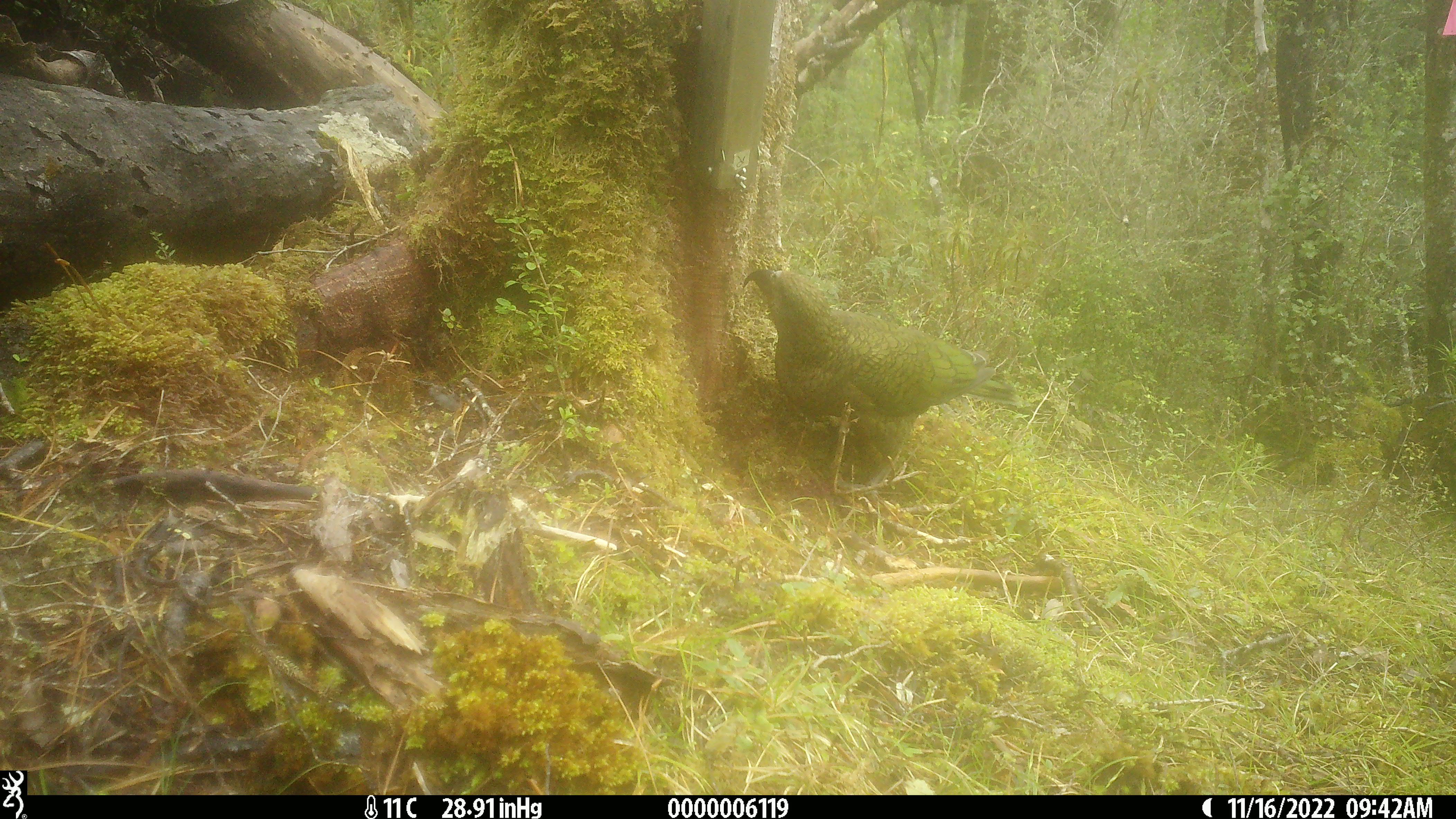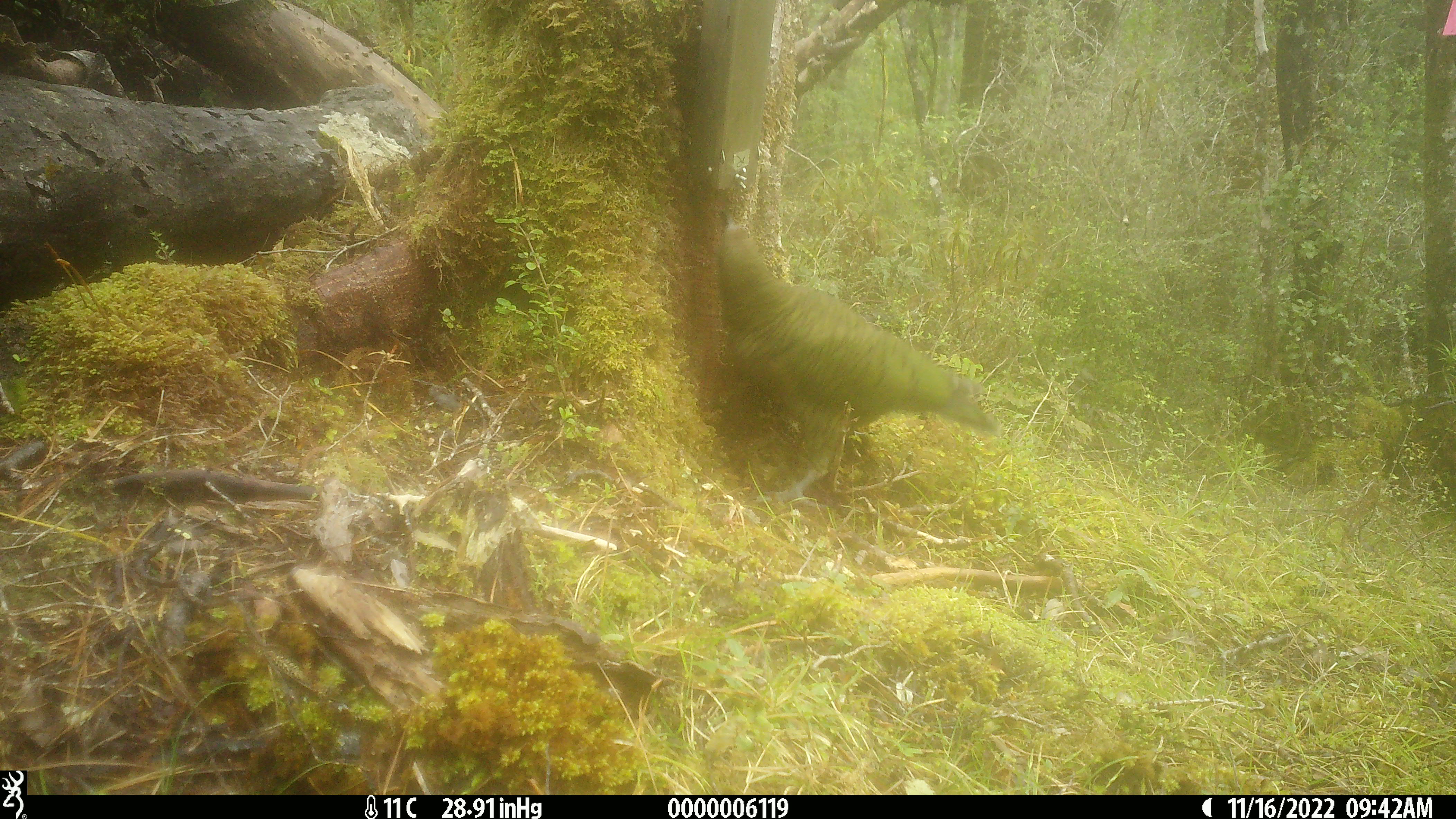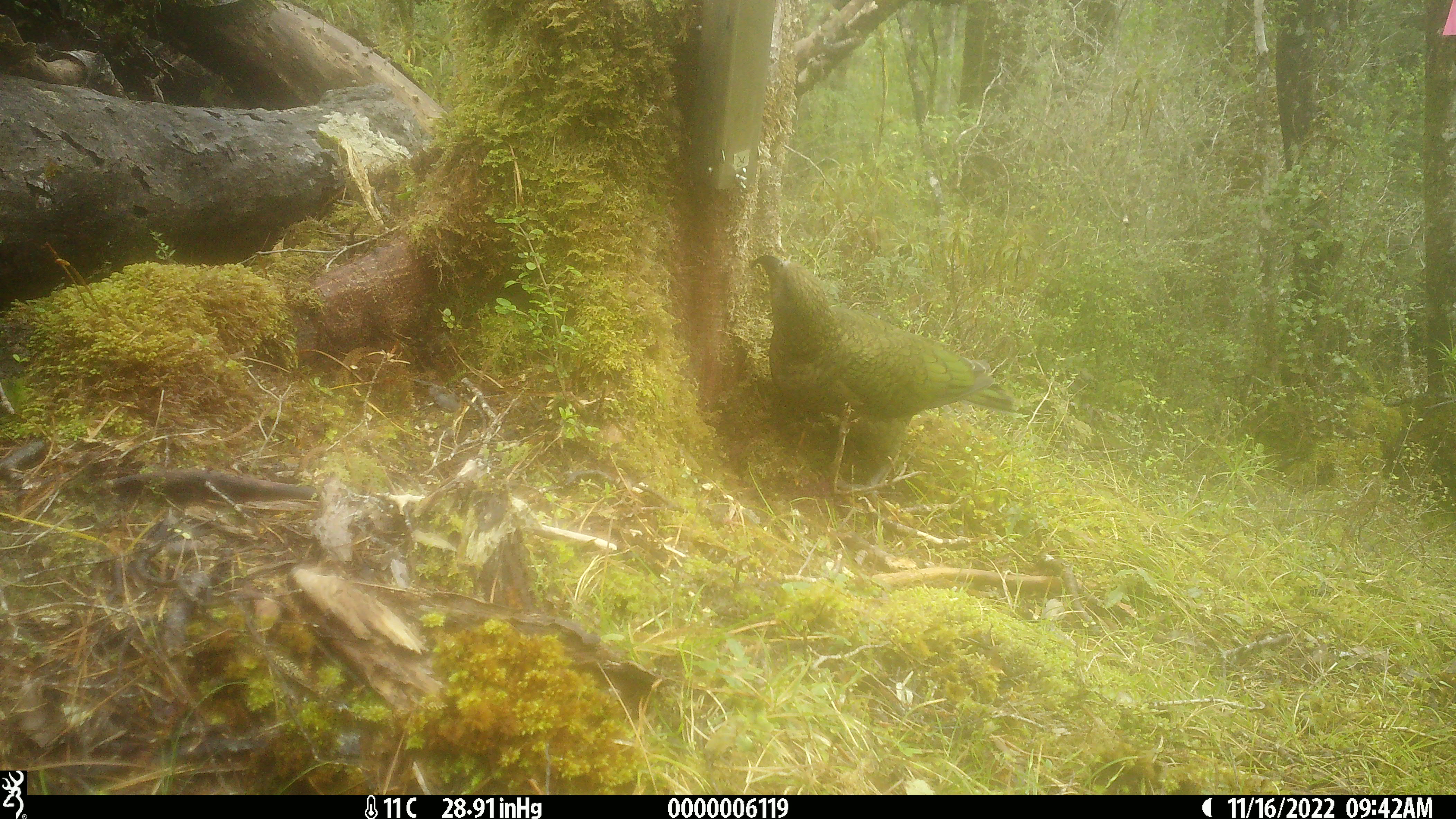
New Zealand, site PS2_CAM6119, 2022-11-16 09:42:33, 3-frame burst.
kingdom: Animalia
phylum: Chordata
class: Aves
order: Psittaciformes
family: Strigopidae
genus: Nestor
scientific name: Nestor notabilis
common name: kea